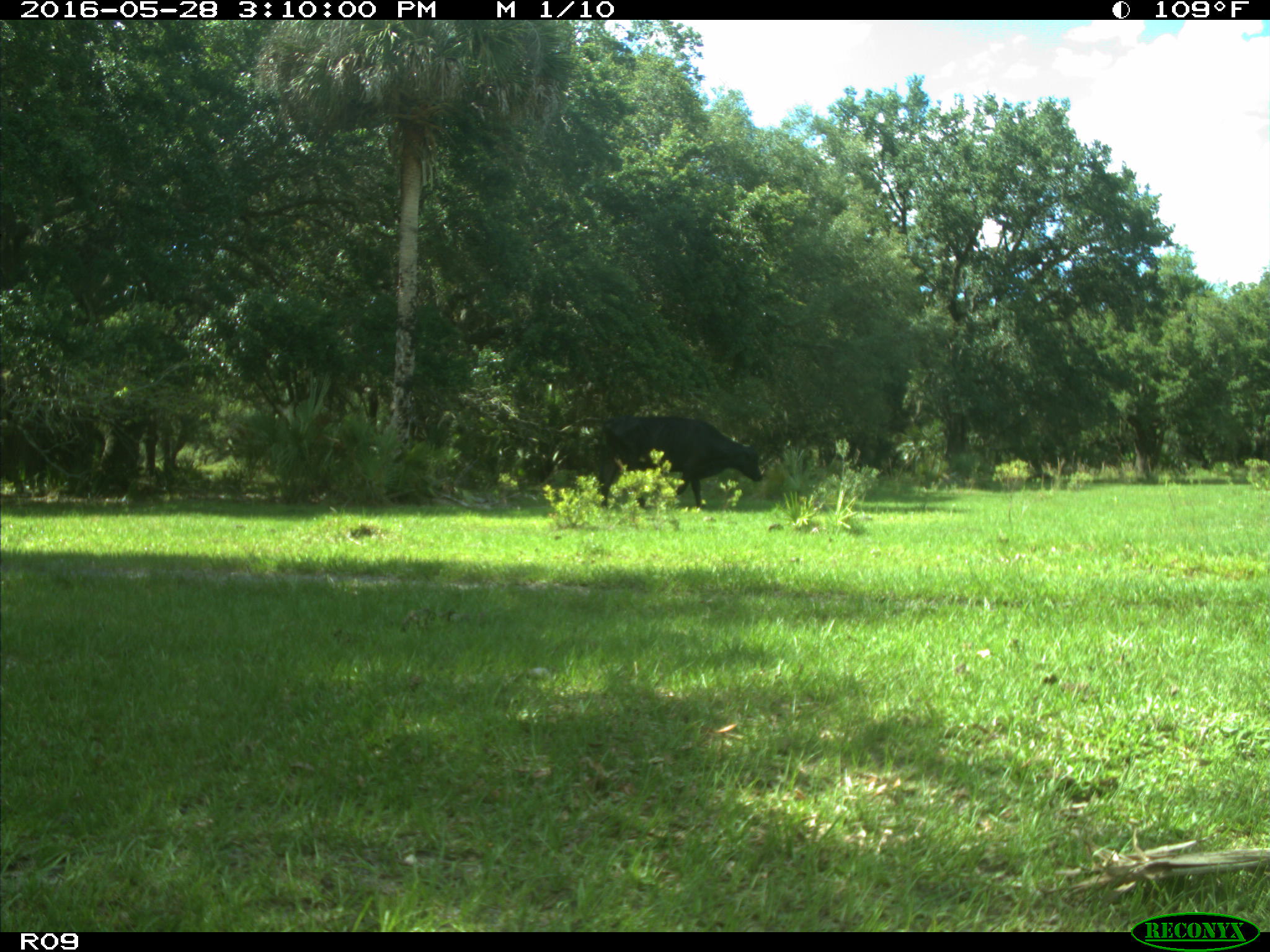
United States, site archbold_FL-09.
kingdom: Animalia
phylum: Chordata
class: Mammalia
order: Artiodactyla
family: Bovidae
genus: Bos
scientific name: Bos taurus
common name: domestic cow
Bos taurus (domestic cow).